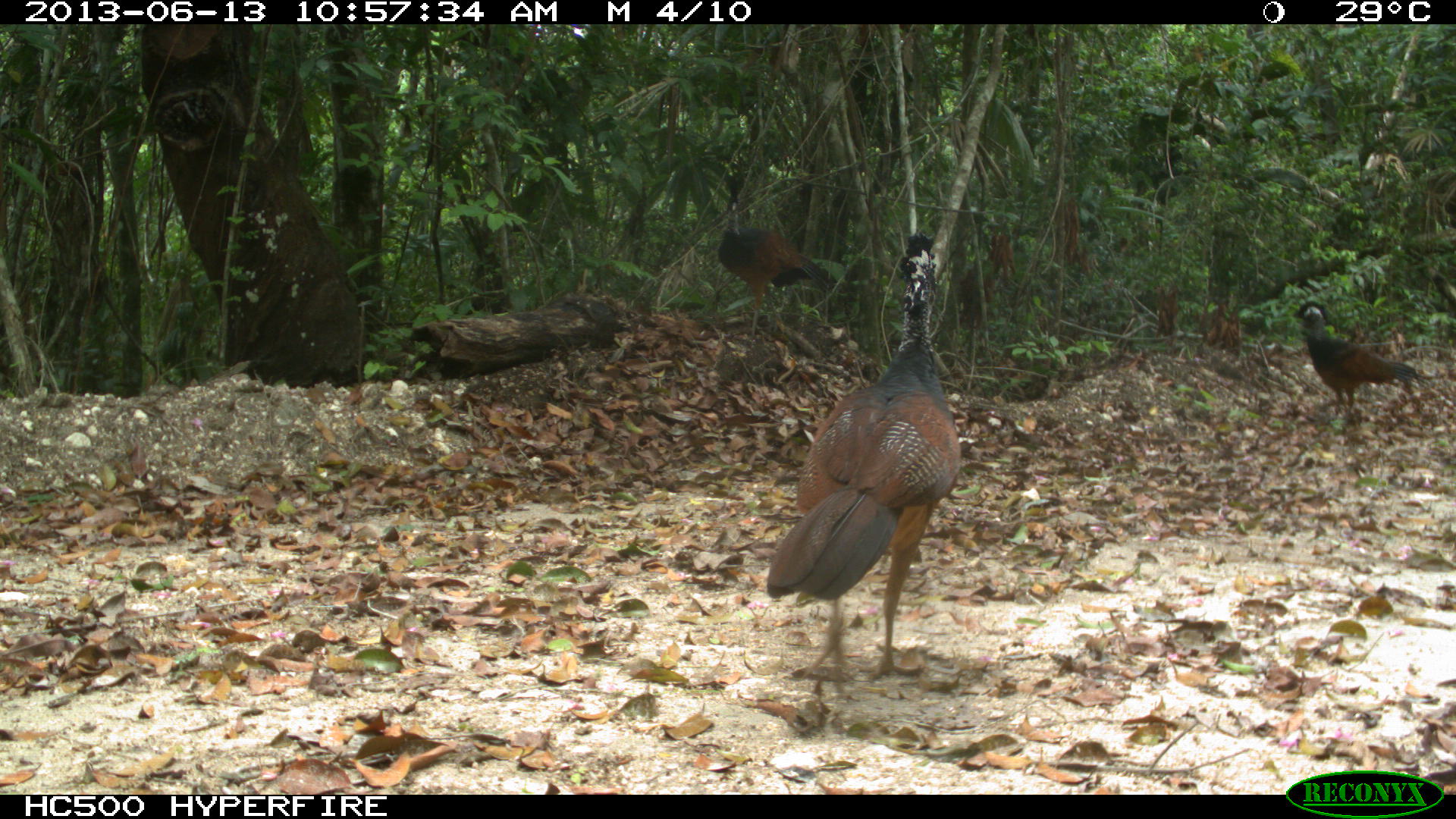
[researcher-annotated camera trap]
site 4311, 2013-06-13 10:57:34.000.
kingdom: Animalia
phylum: Chordata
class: Aves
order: Galliformes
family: Cracidae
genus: Crax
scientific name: Crax rubra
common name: great curassow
Crax rubra (great curassow), count 3.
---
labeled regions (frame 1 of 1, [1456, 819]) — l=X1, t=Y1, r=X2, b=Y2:
crax rubra: l=763, t=230, r=963, b=693; l=715, t=193, r=838, b=339; l=1291, t=300, r=1432, b=425